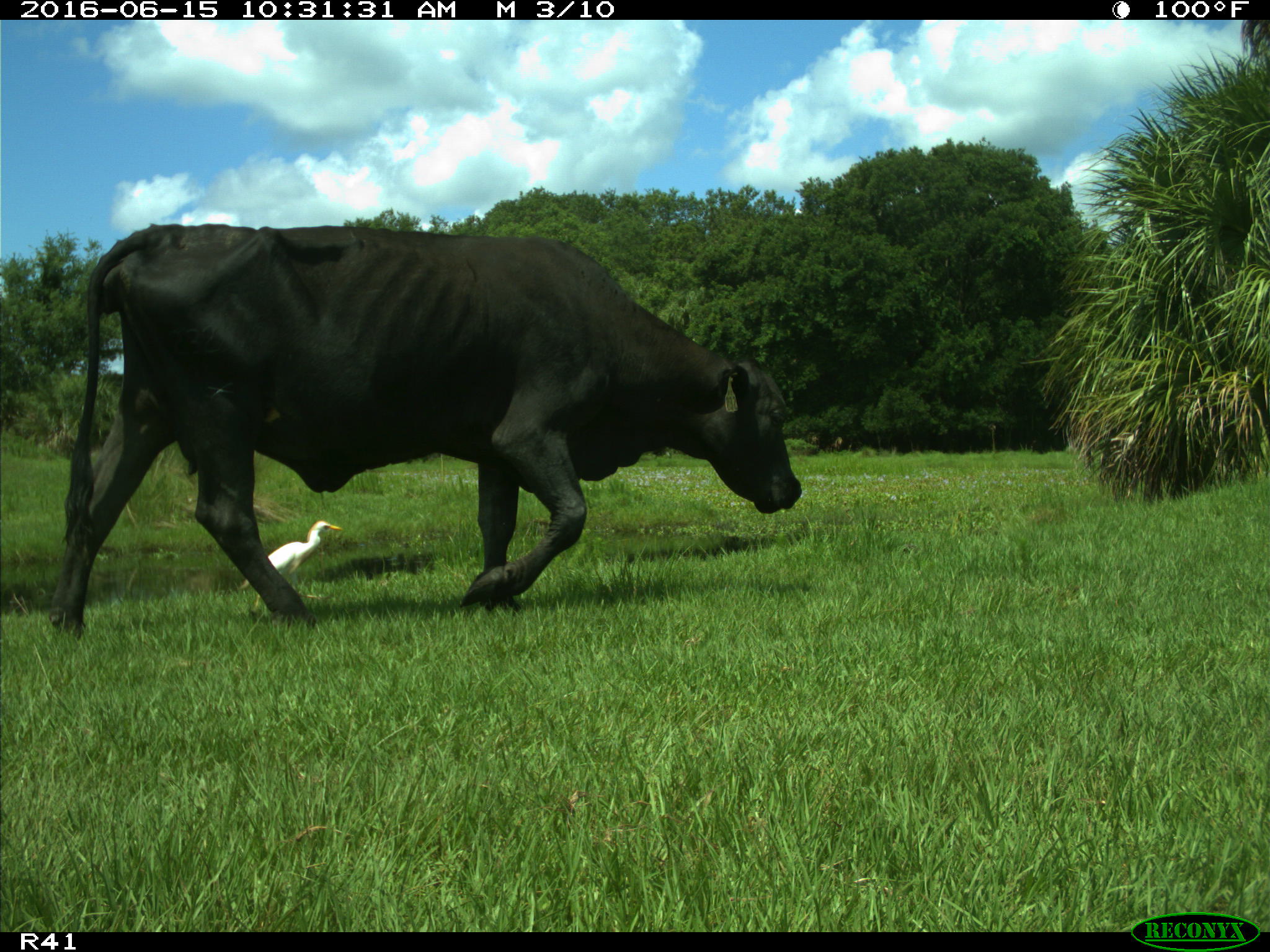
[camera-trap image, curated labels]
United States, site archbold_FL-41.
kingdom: Animalia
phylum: Chordata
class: Mammalia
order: Artiodactyla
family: Bovidae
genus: Bos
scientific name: Bos taurus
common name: domestic cow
Bos taurus (domestic cow).